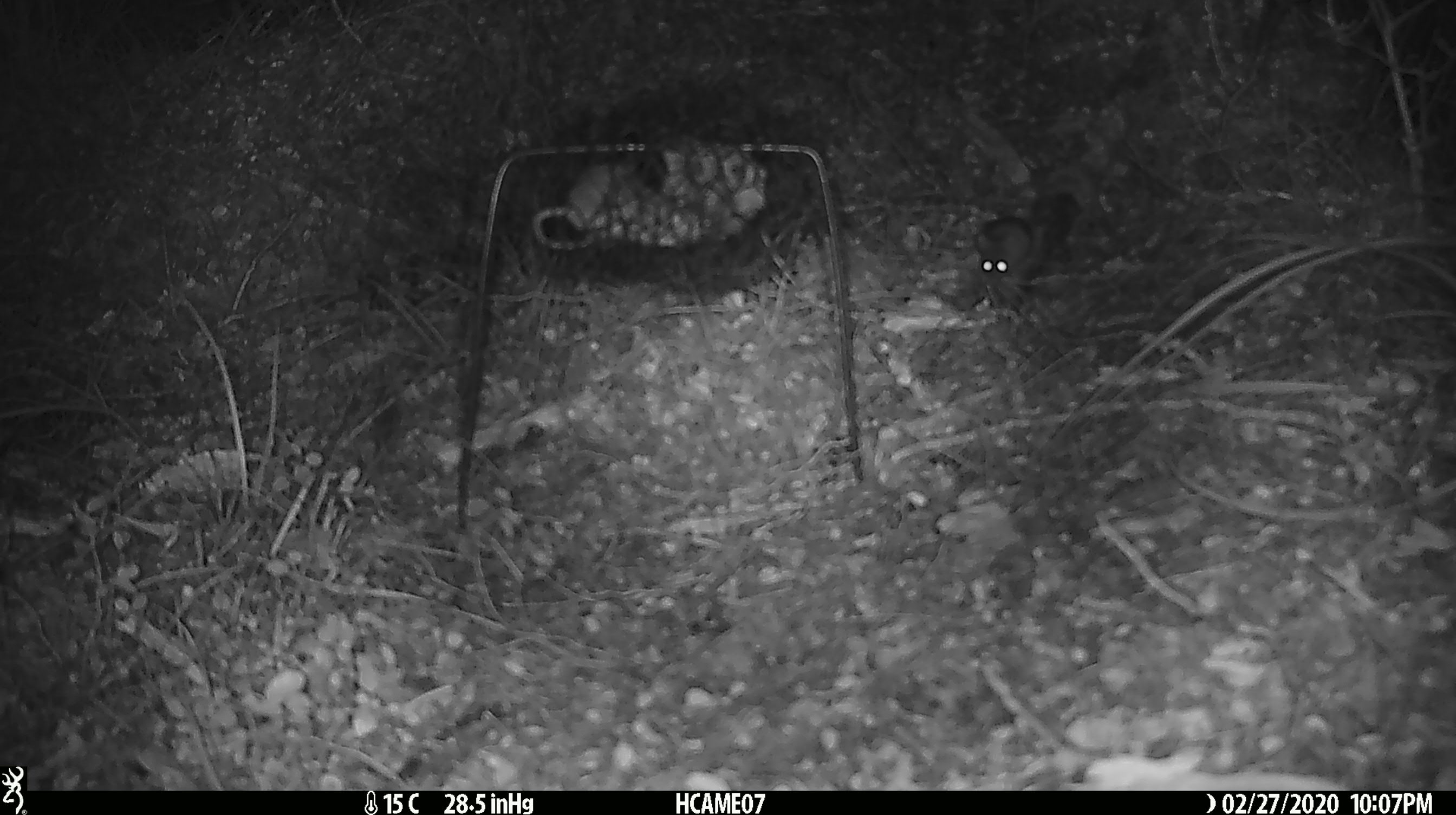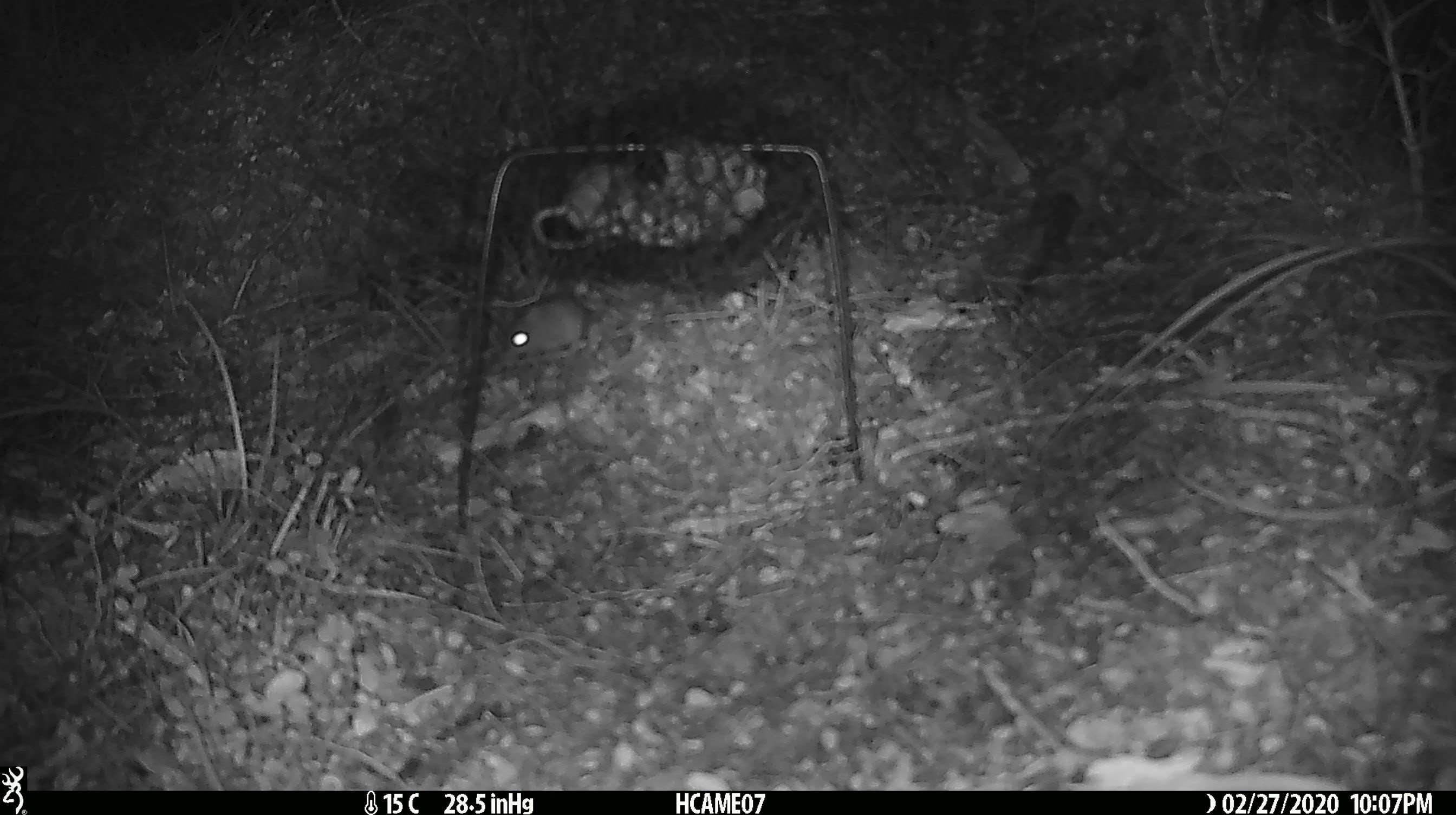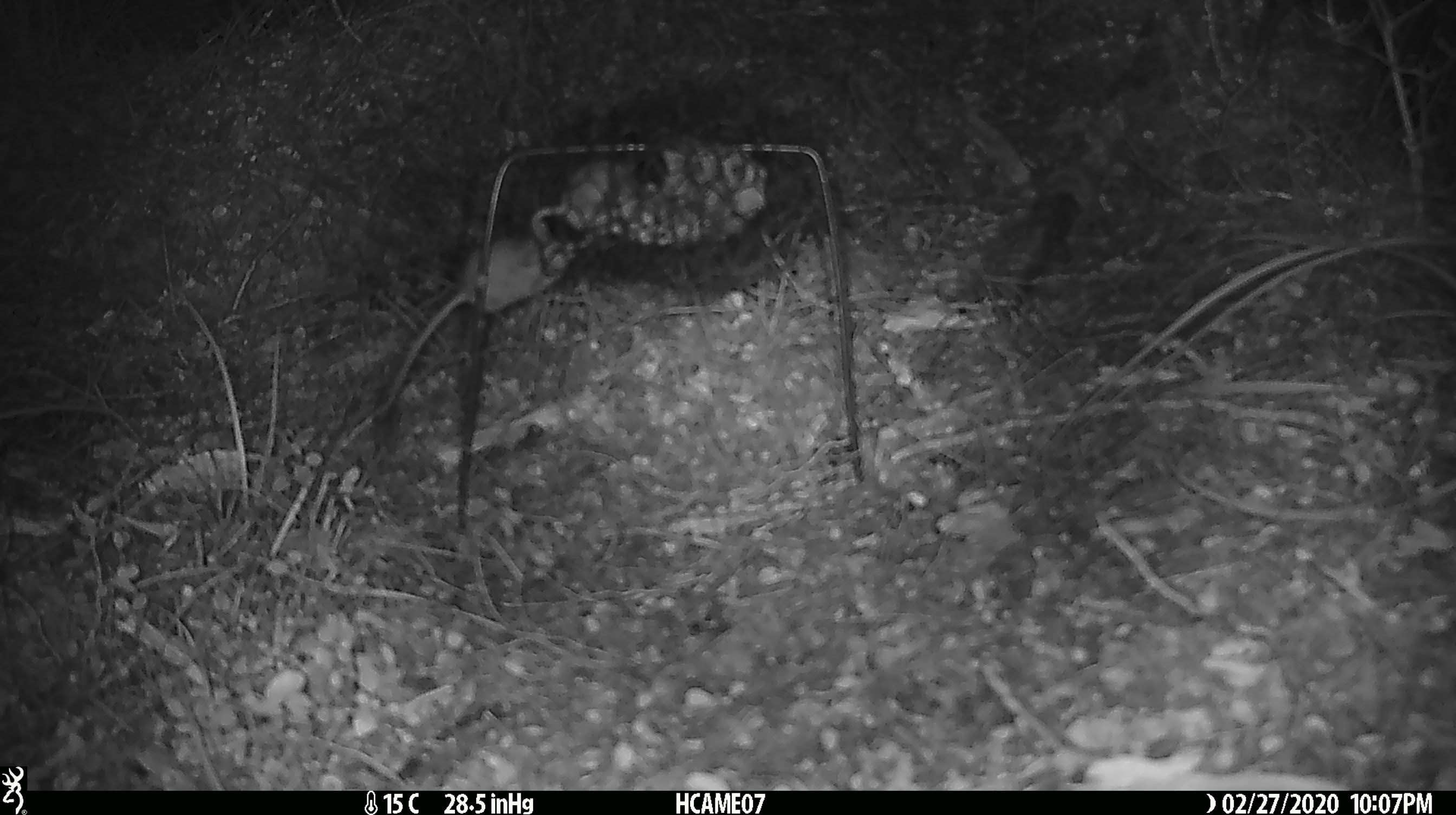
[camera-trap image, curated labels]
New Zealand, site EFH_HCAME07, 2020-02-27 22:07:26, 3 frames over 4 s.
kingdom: Animalia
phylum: Chordata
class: Mammalia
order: Rodentia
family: Muridae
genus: Mus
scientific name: Mus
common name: mouse